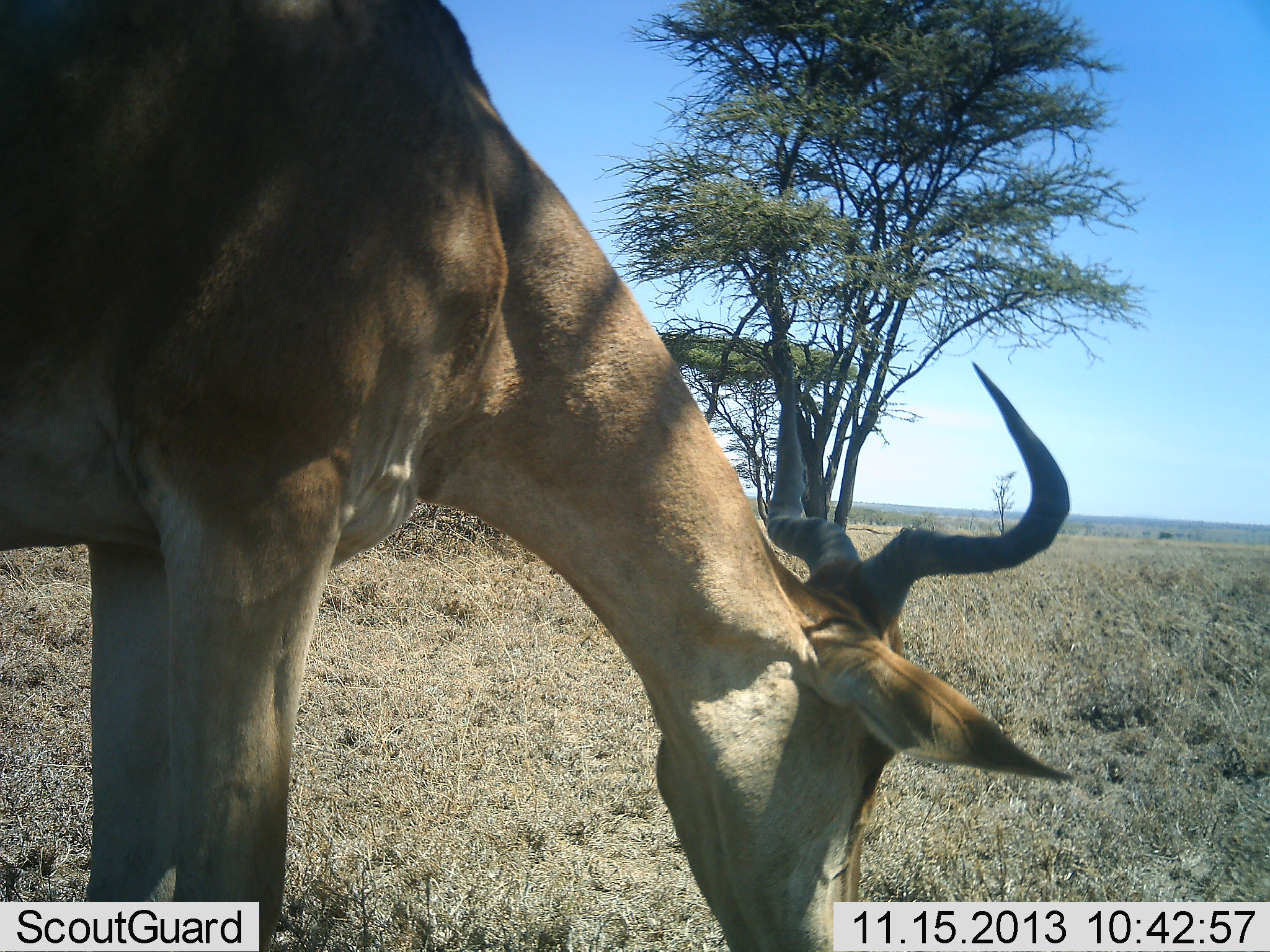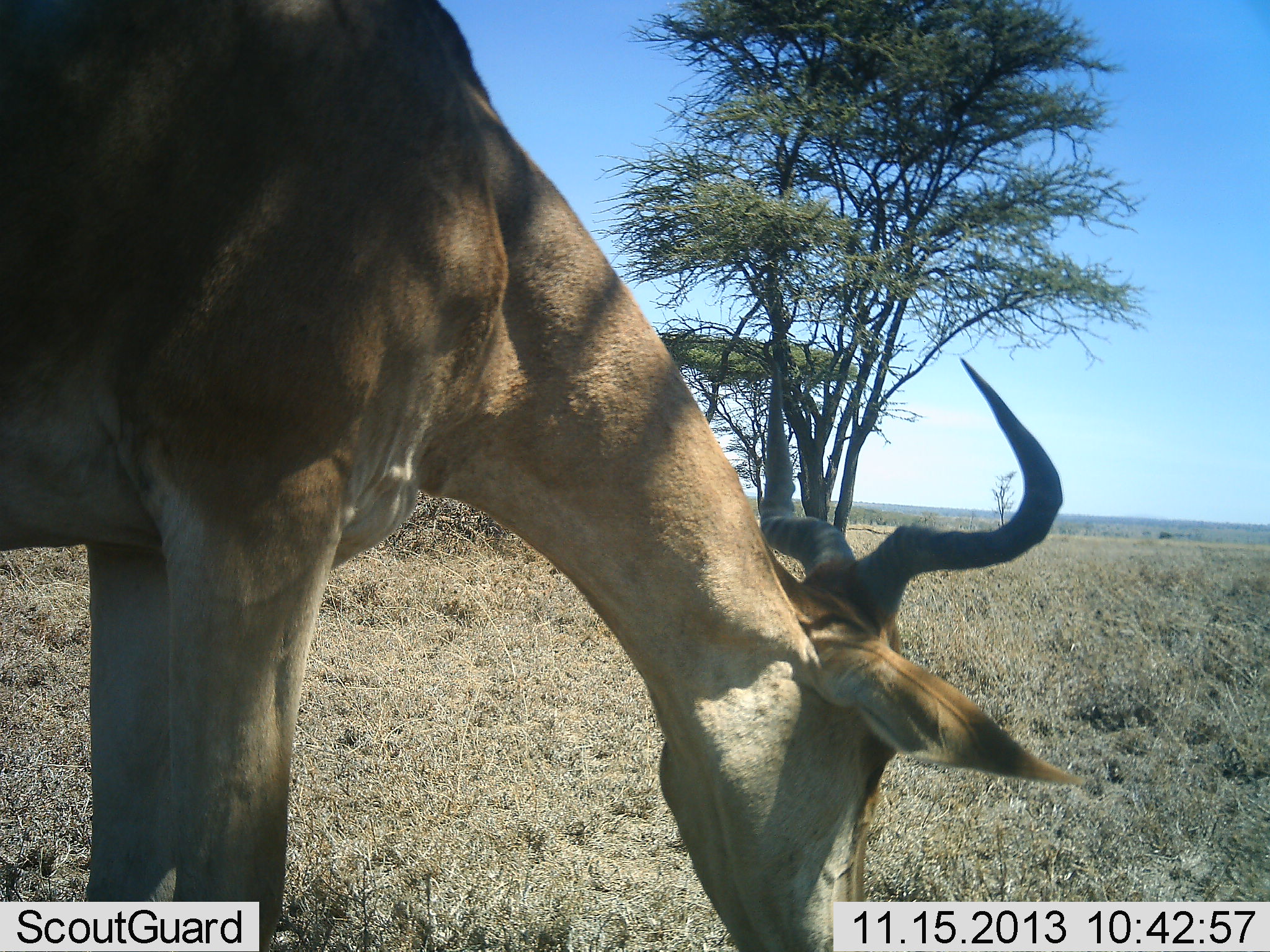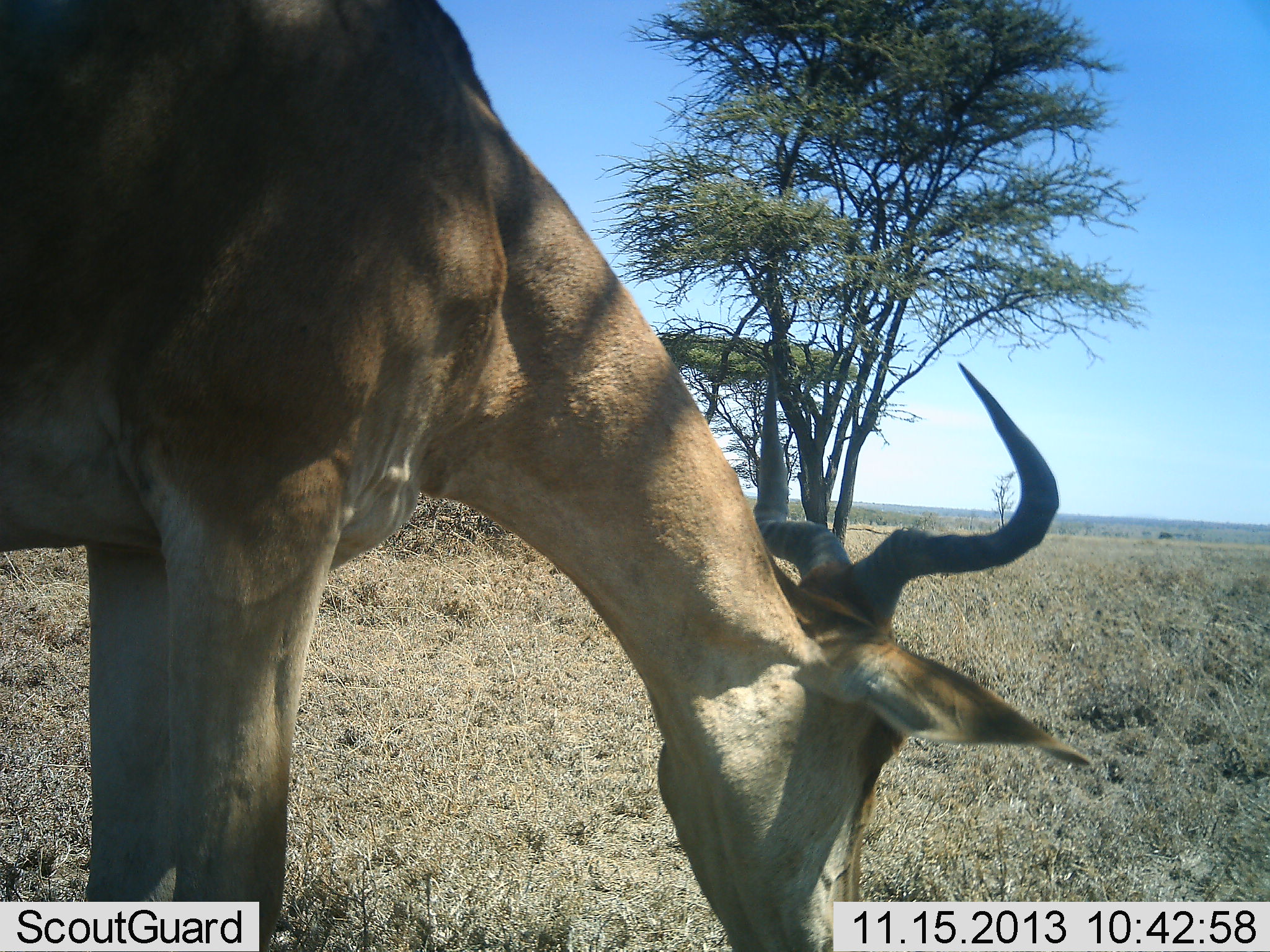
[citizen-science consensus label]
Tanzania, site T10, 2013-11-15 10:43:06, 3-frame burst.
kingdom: Animalia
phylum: Chordata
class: Mammalia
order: Artiodactyla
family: Bovidae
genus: Alcelaphus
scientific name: Alcelaphus buselaphus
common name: hartebeest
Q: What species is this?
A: Hartebeest (Alcelaphus buselaphus).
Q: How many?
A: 1.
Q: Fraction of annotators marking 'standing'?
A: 20%.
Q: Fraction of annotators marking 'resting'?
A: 0%.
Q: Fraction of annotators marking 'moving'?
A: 10%.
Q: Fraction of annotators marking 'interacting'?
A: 0%.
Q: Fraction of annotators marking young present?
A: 0%.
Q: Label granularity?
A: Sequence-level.